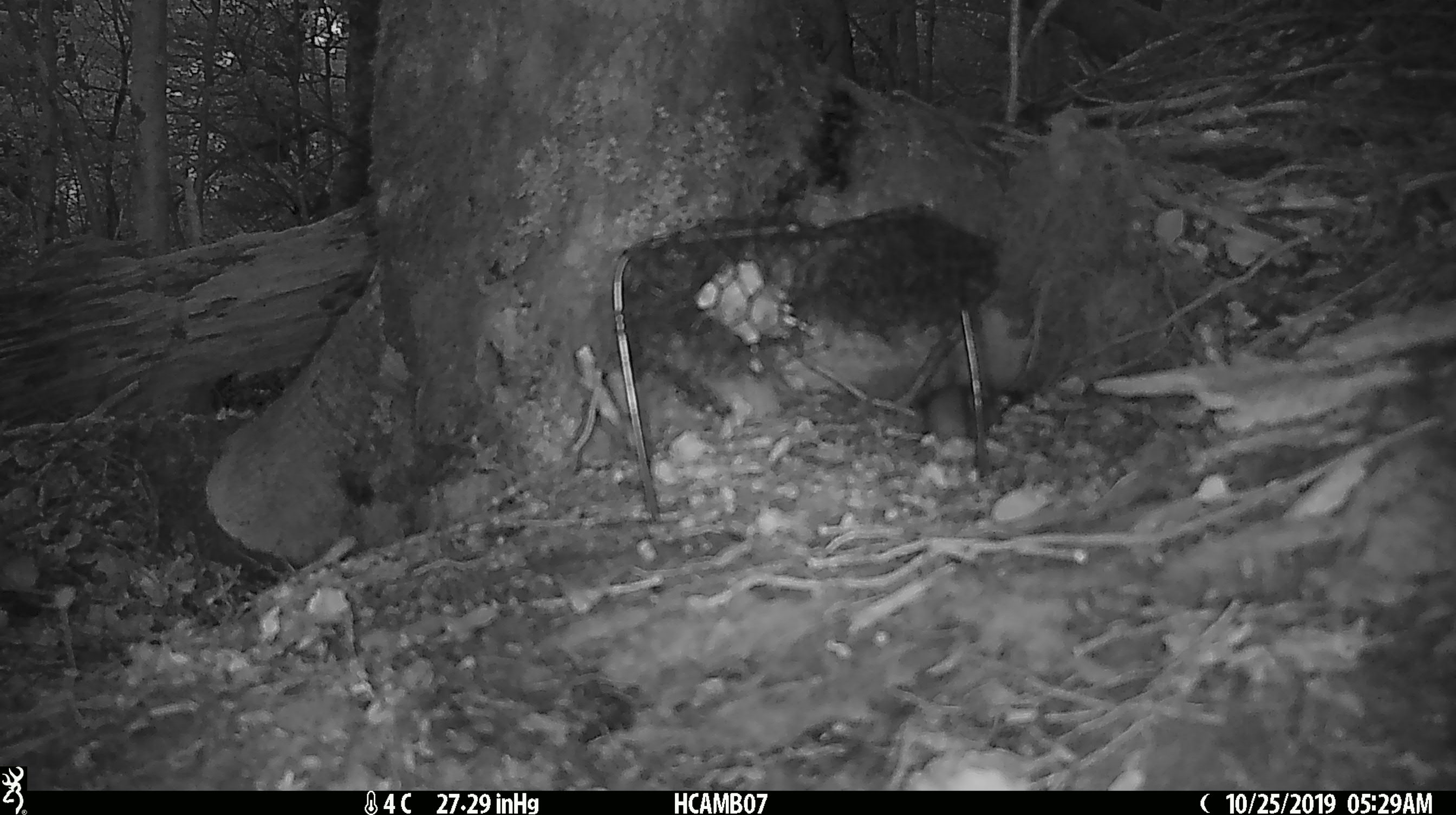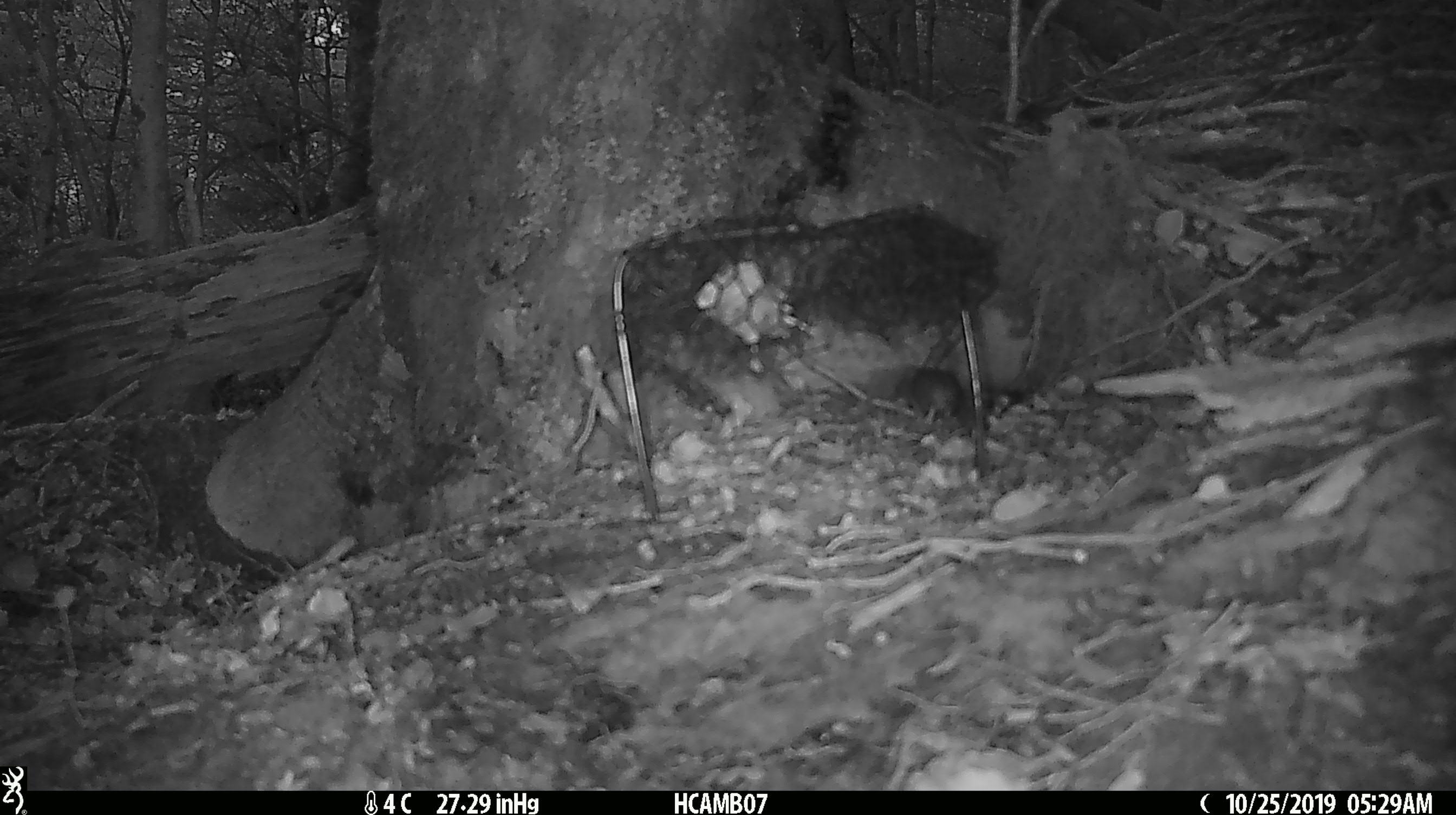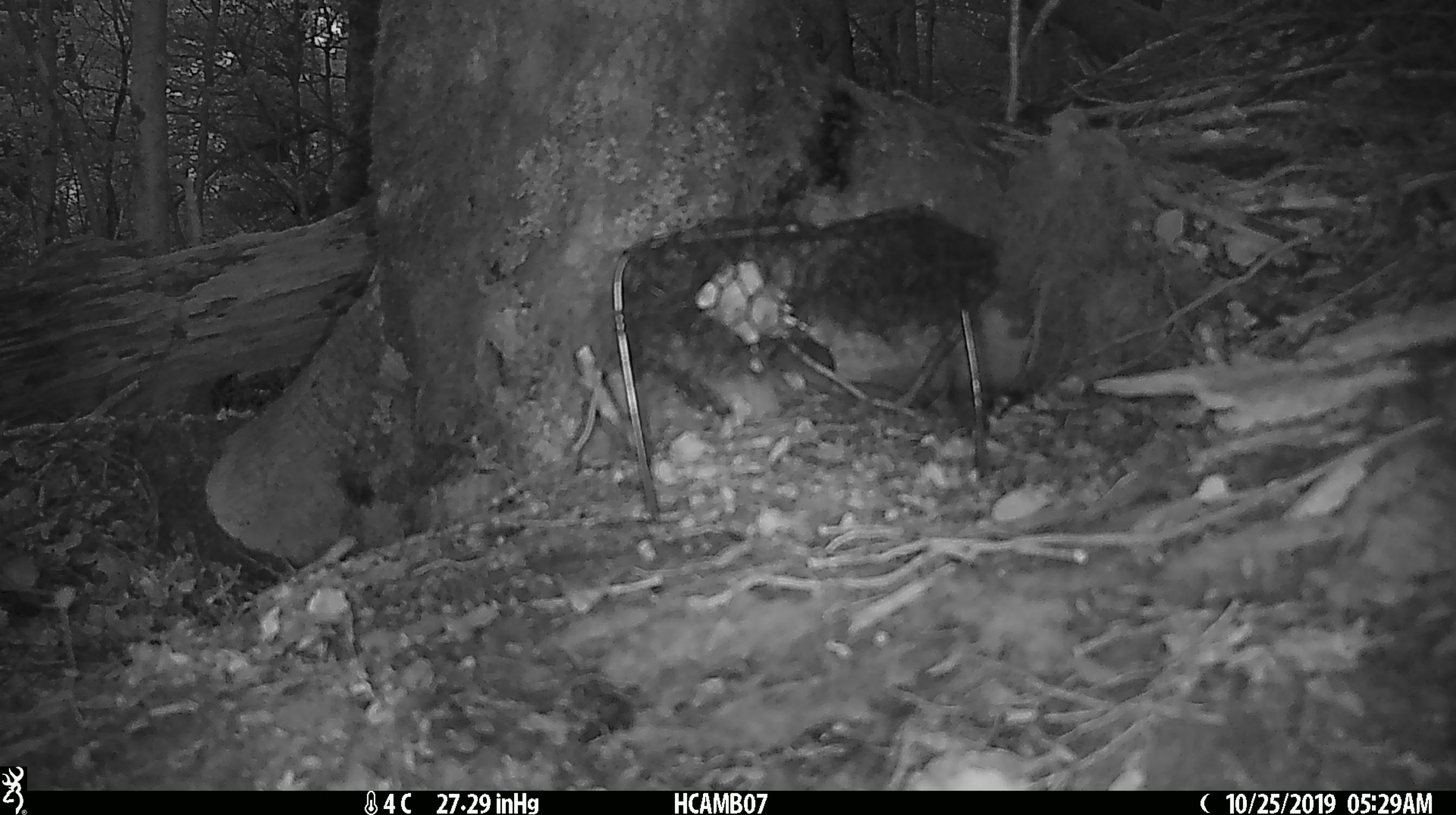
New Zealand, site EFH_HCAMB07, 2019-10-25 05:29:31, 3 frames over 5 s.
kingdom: Animalia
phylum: Chordata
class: Mammalia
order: Rodentia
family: Muridae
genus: Mus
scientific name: Mus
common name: mouse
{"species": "mouse (Mus)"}